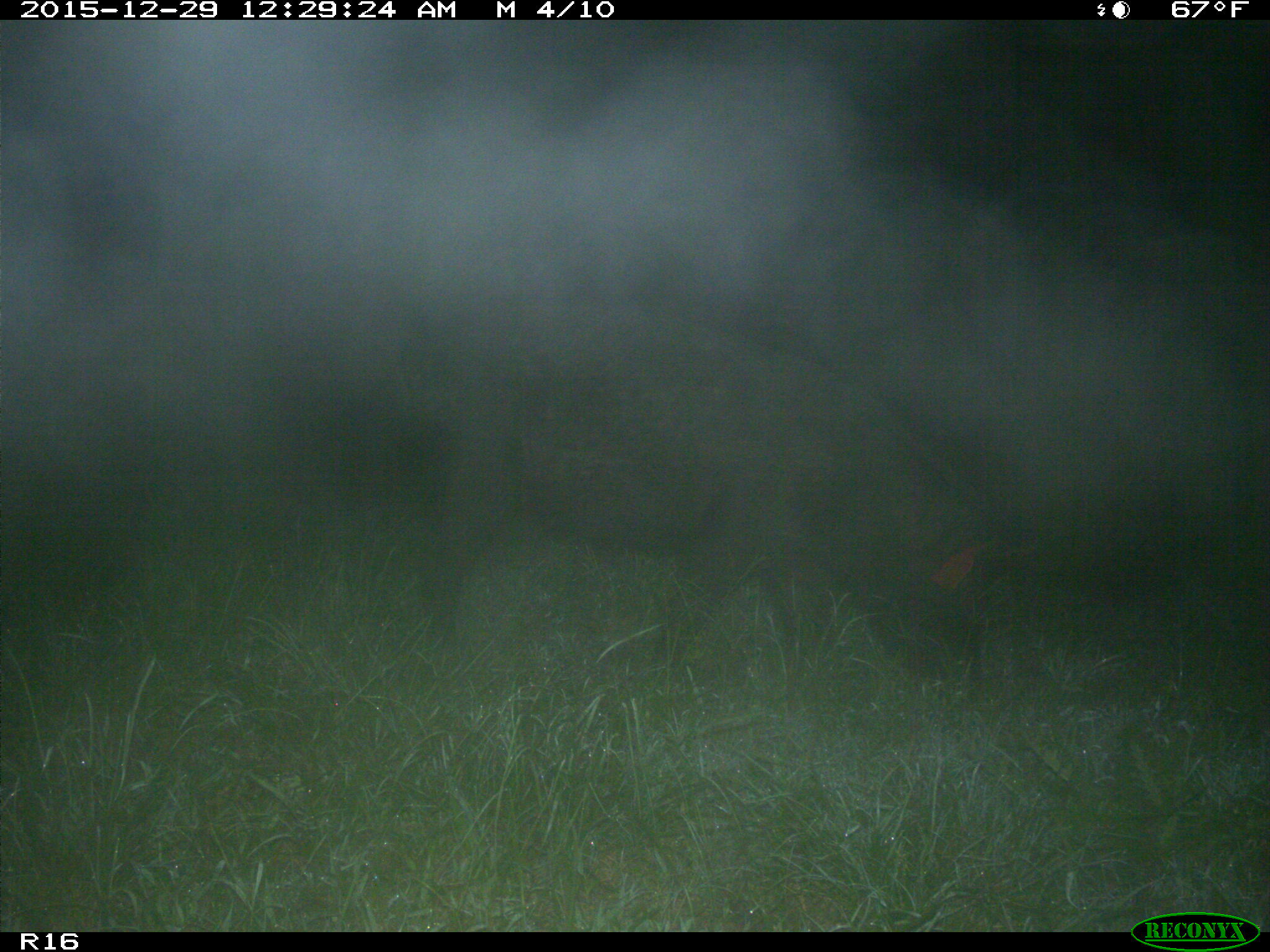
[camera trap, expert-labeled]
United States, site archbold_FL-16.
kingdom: Animalia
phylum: Chordata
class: Mammalia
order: Artiodactyla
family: Suidae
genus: Sus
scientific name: Sus scrofa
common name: wild boar